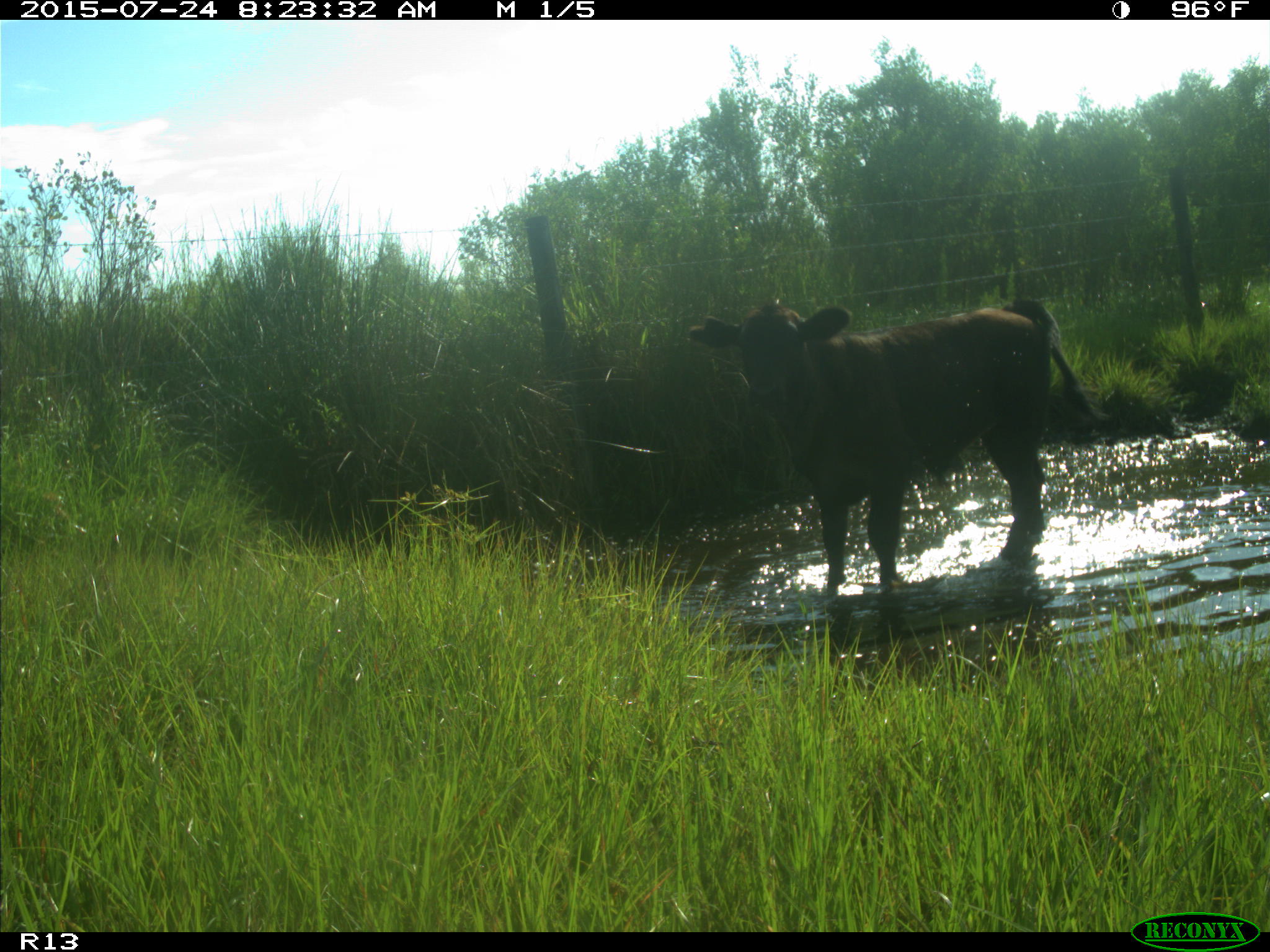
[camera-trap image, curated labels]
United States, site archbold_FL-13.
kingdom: Animalia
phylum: Chordata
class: Mammalia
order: Artiodactyla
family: Bovidae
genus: Bos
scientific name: Bos taurus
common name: domestic cow